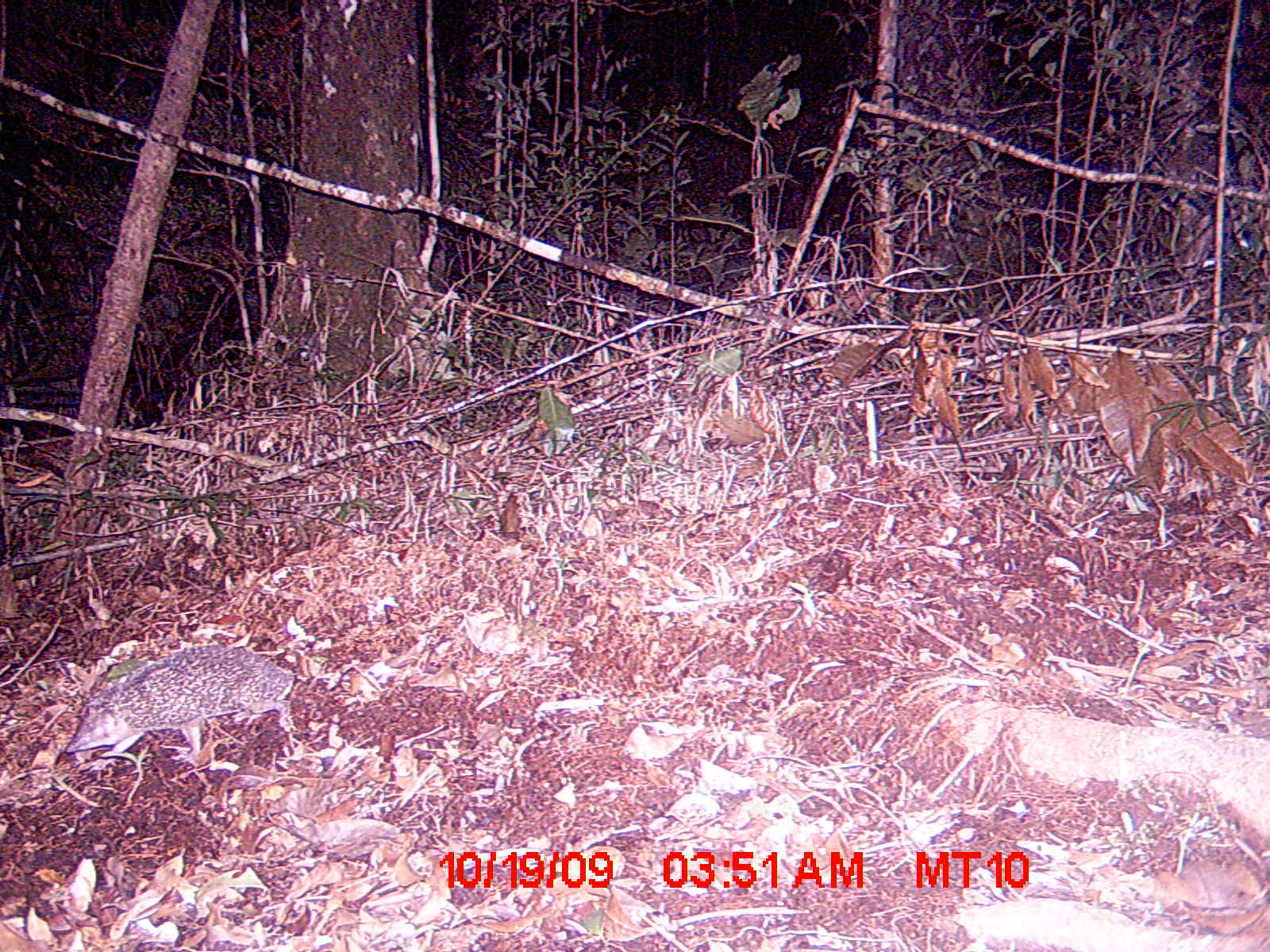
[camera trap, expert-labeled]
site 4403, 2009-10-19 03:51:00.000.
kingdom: Animalia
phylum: Chordata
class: Mammalia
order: Afrosoricida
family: Tenrecidae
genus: Tenrec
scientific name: Tenrec ecaudatus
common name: tailless tenrec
Tenrec ecaudatus (tailless tenrec), count 1.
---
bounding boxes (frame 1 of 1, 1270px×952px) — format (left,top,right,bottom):
tenrec ecaudatus: (62,642,295,771)